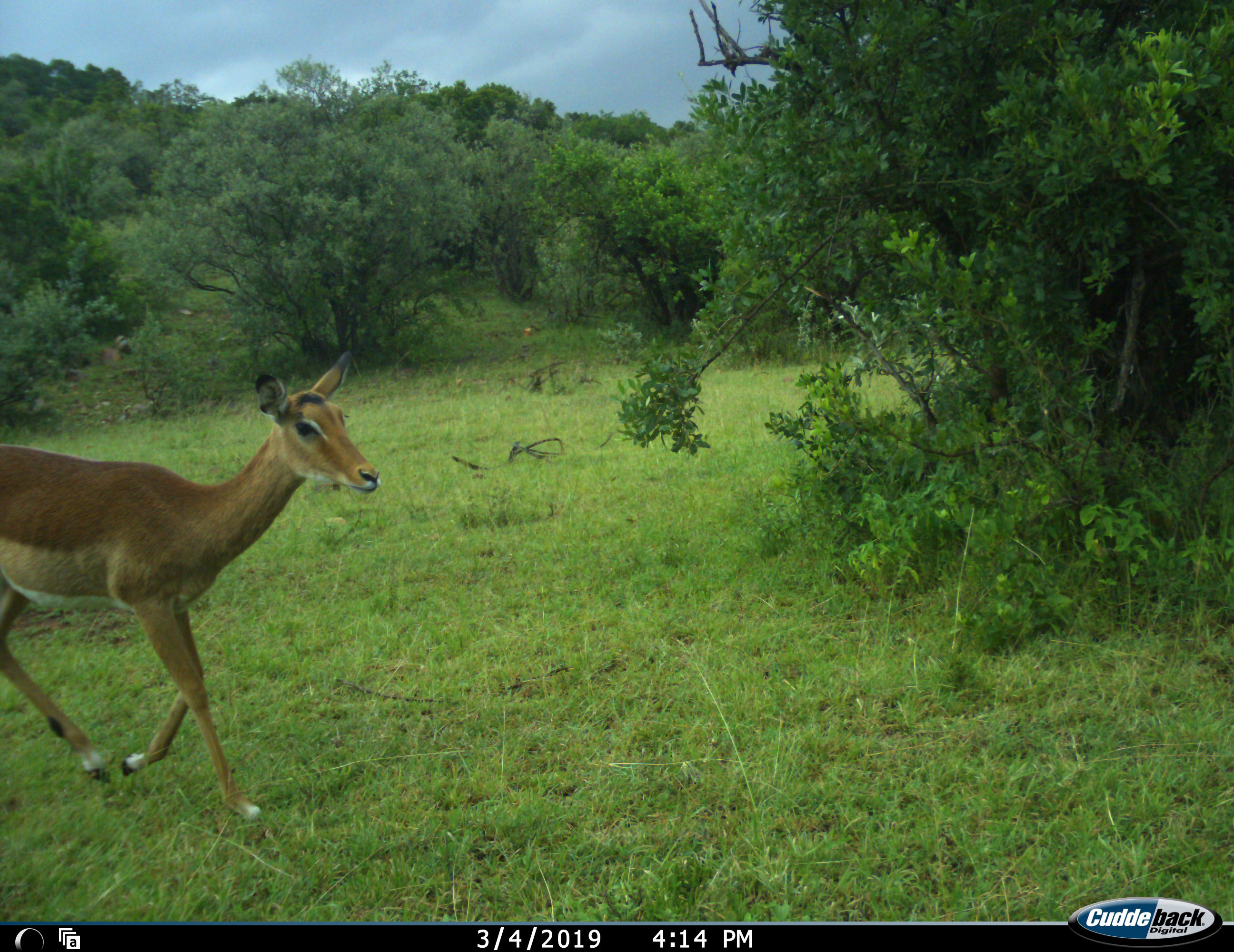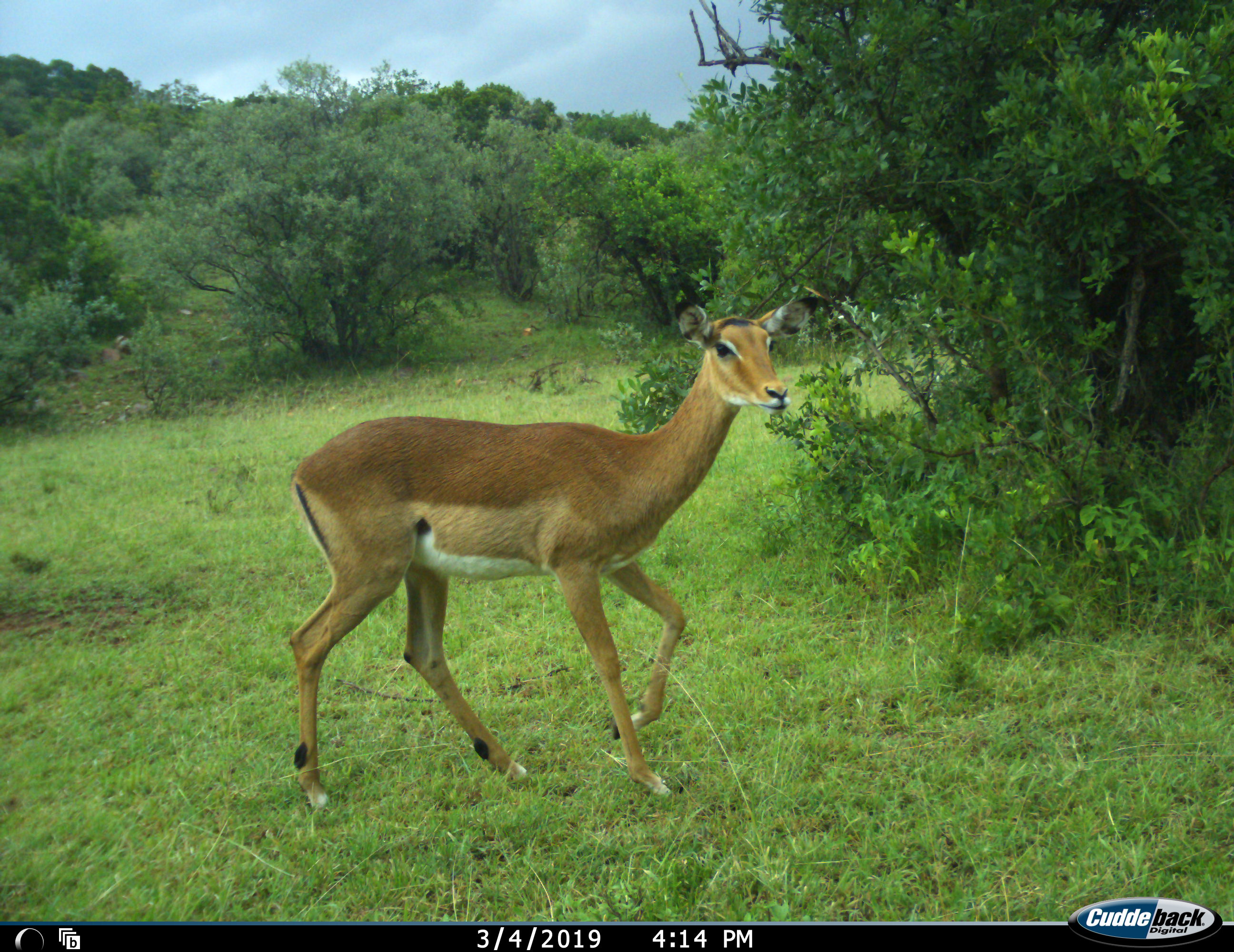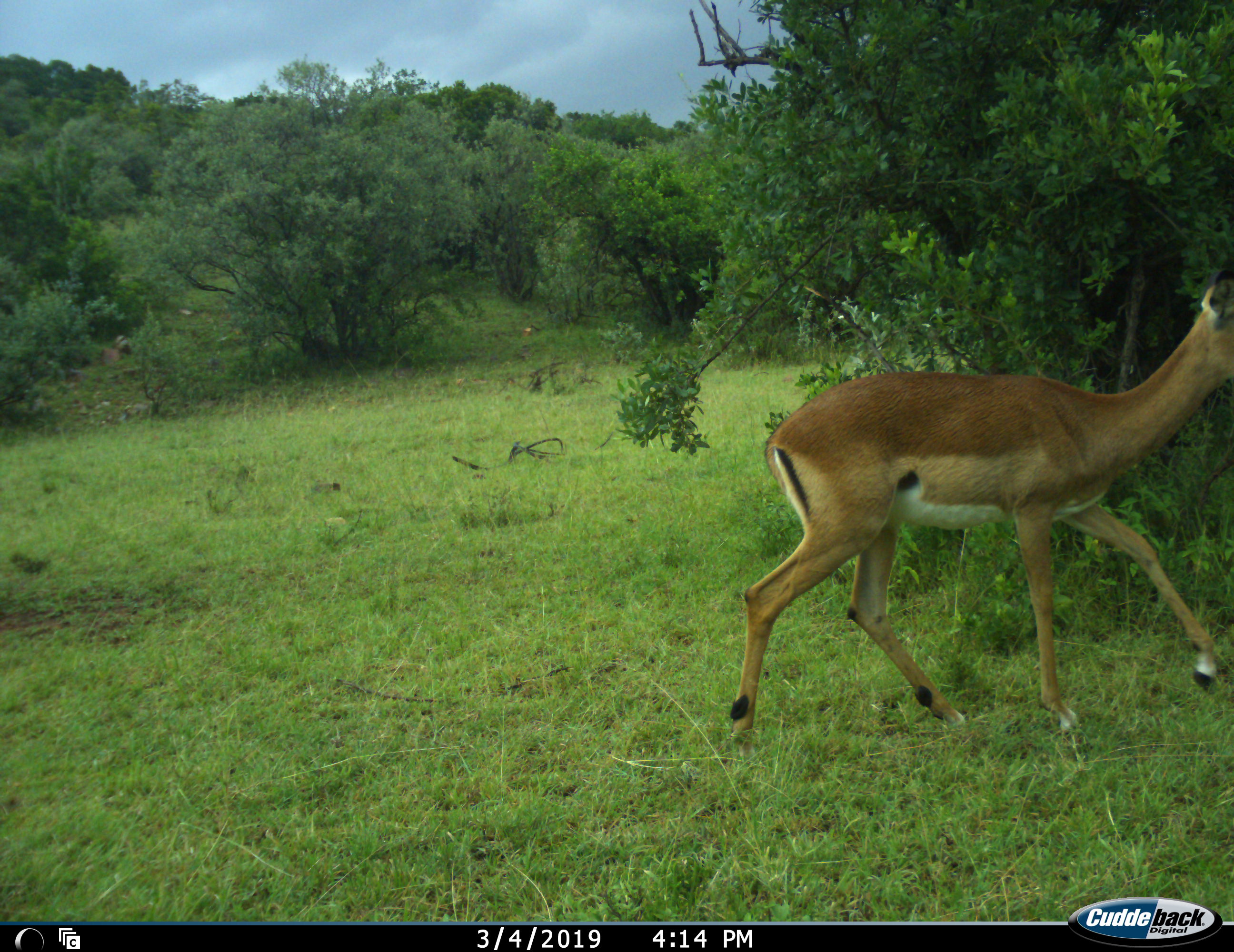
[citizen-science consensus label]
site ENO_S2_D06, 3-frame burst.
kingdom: Animalia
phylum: Chordata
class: Mammalia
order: Artiodactyla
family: Bovidae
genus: Aepyceros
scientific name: Aepyceros melampus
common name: impala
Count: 1.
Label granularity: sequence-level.